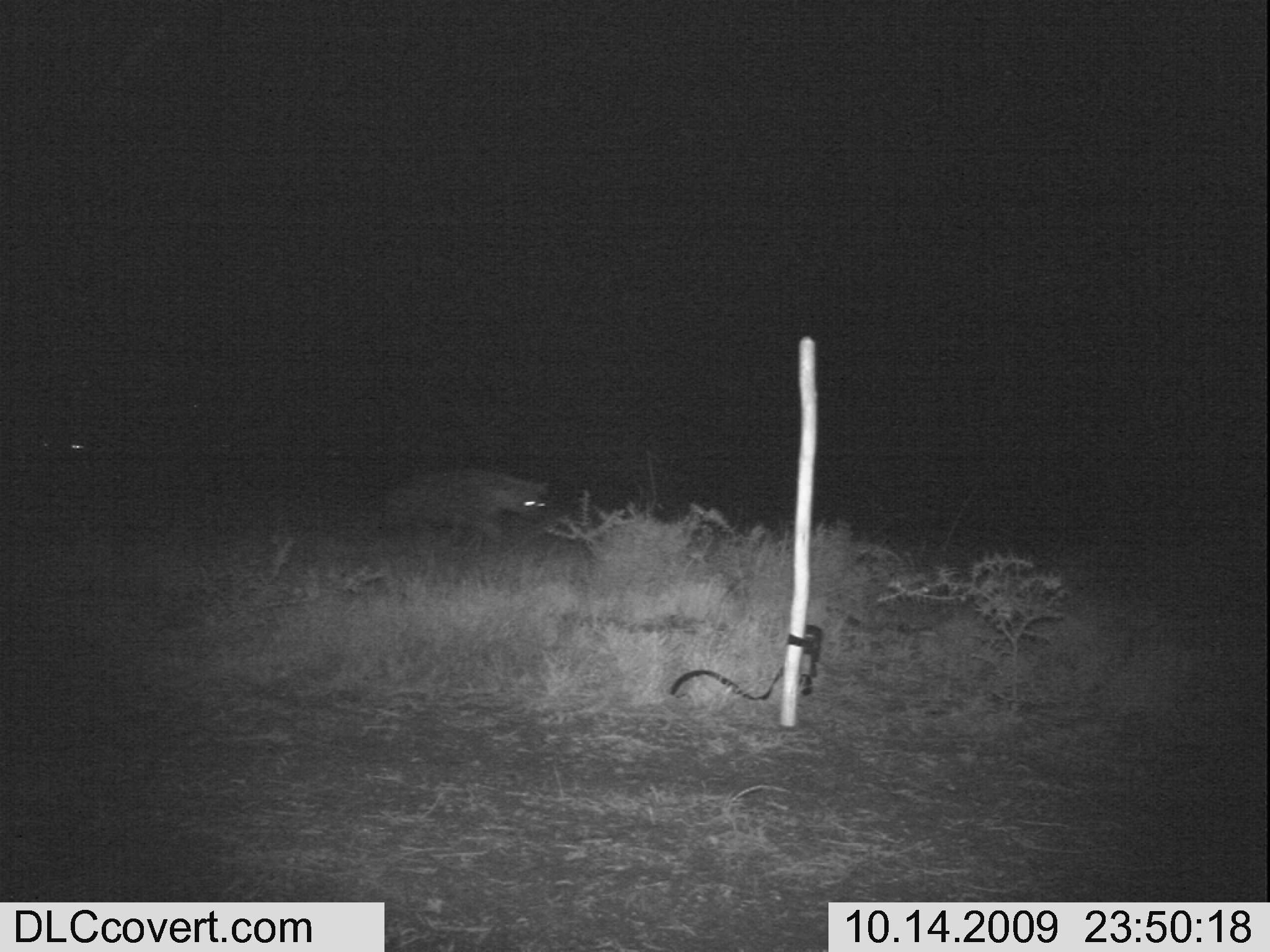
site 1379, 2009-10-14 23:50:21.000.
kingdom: Animalia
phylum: Chordata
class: Mammalia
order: Carnivora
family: Hyaenidae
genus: Crocuta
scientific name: Crocuta crocuta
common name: spotted hyena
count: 1